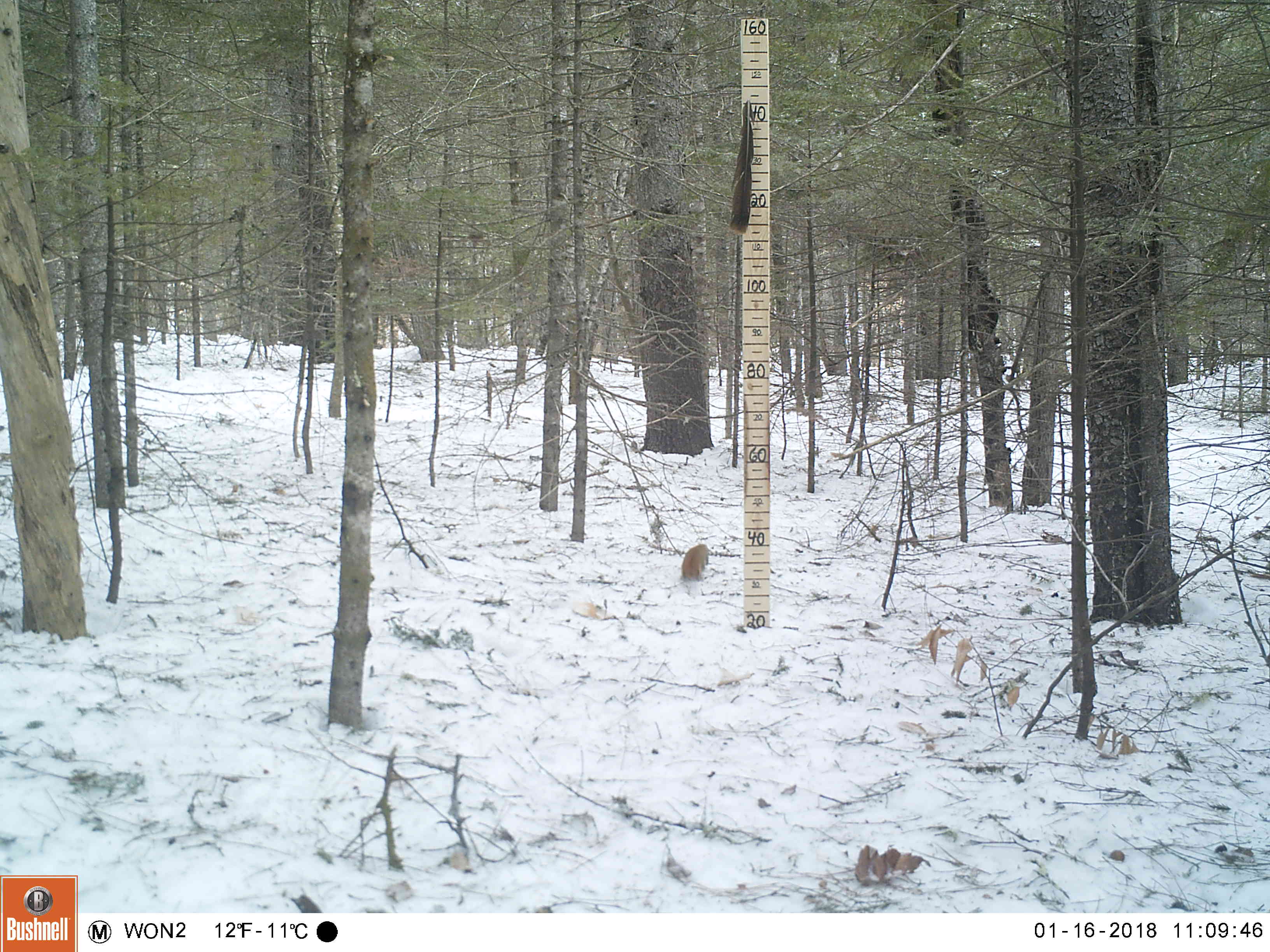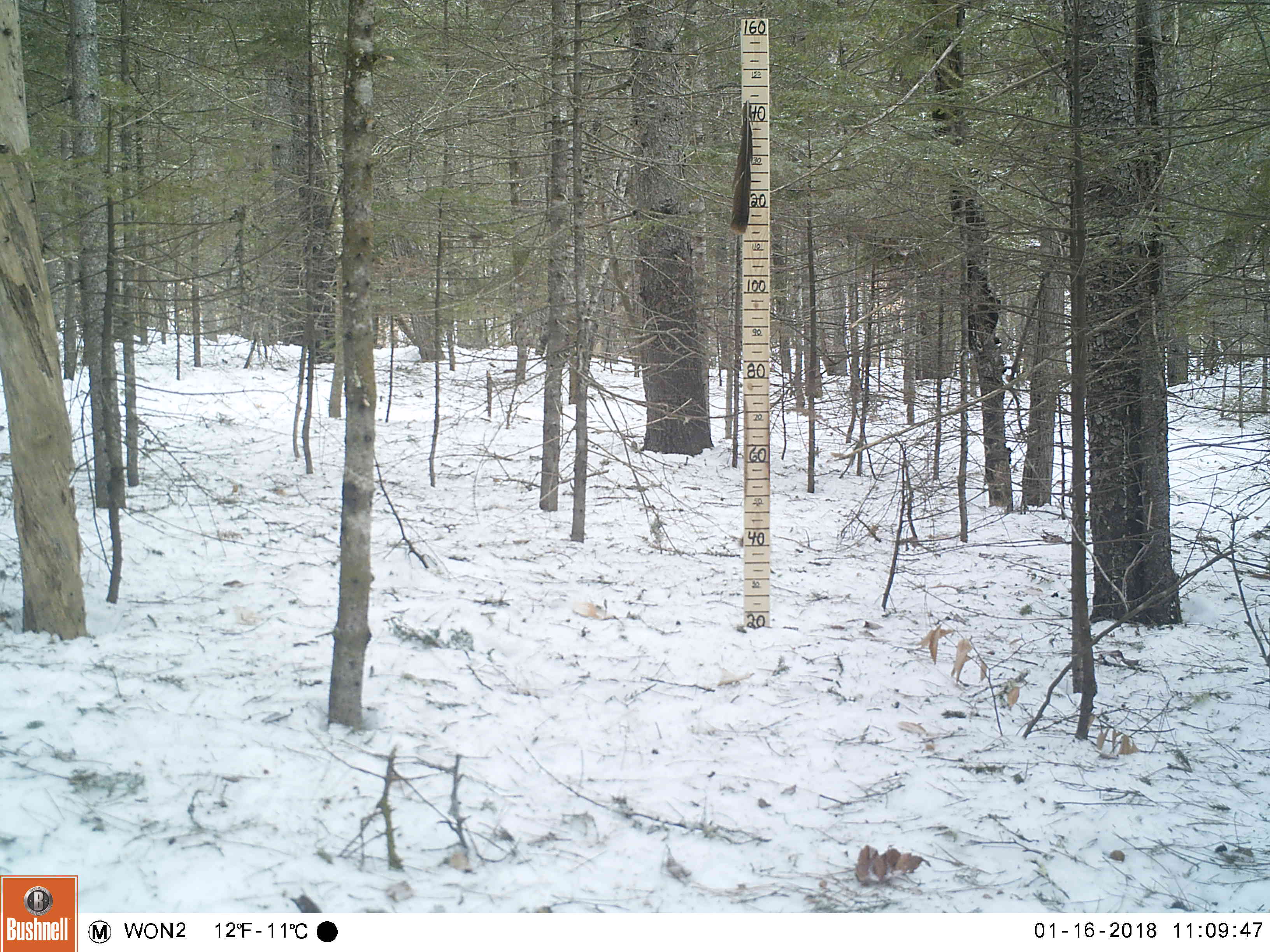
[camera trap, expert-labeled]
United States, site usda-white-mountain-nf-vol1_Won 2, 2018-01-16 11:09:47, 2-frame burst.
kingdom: Animalia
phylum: Chordata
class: Mammalia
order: Rodentia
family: Sciuridae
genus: Tamiasciurus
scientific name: Tamiasciurus hudsonicus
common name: red squirrel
Red squirrel (Tamiasciurus hudsonicus).